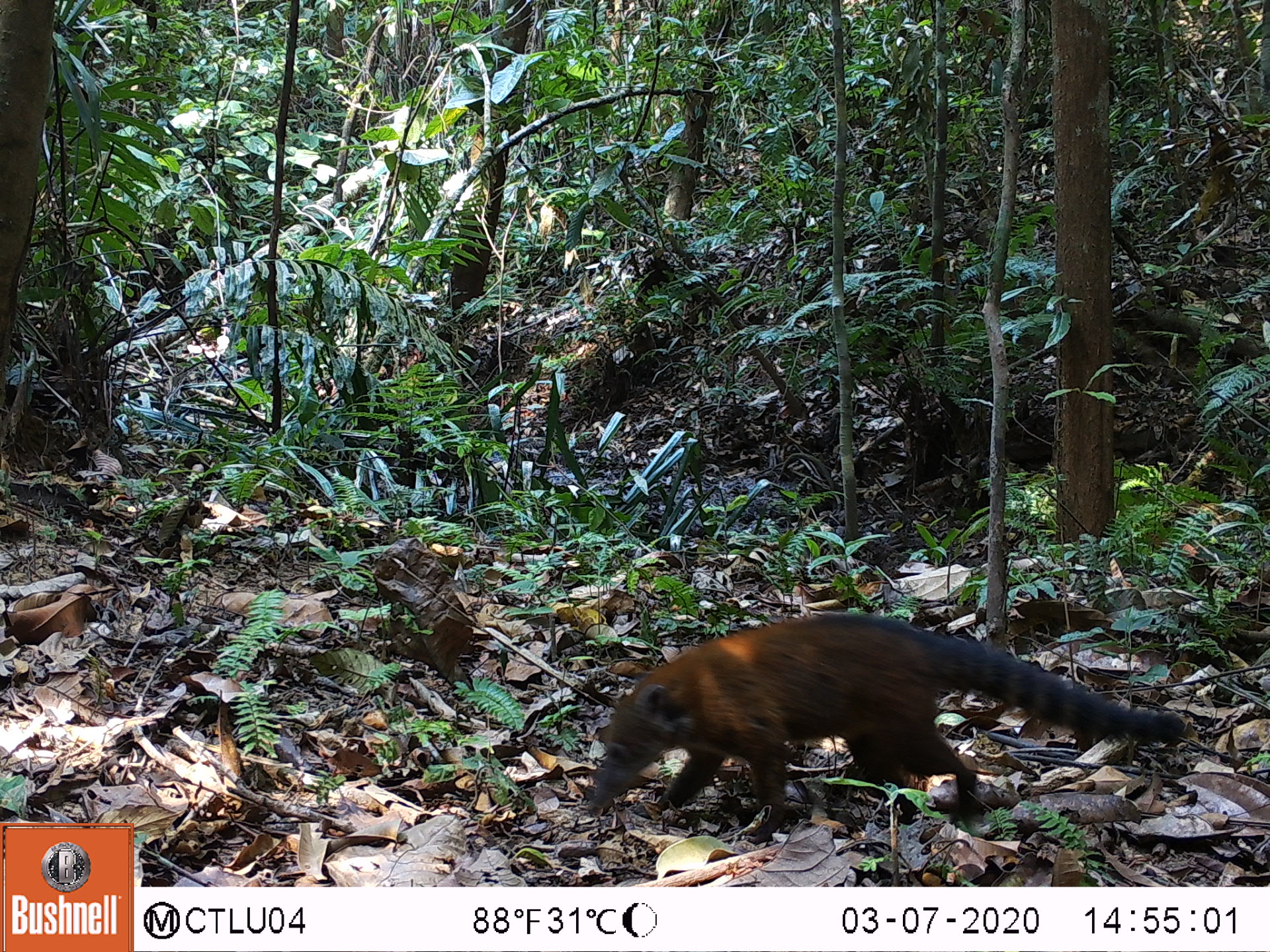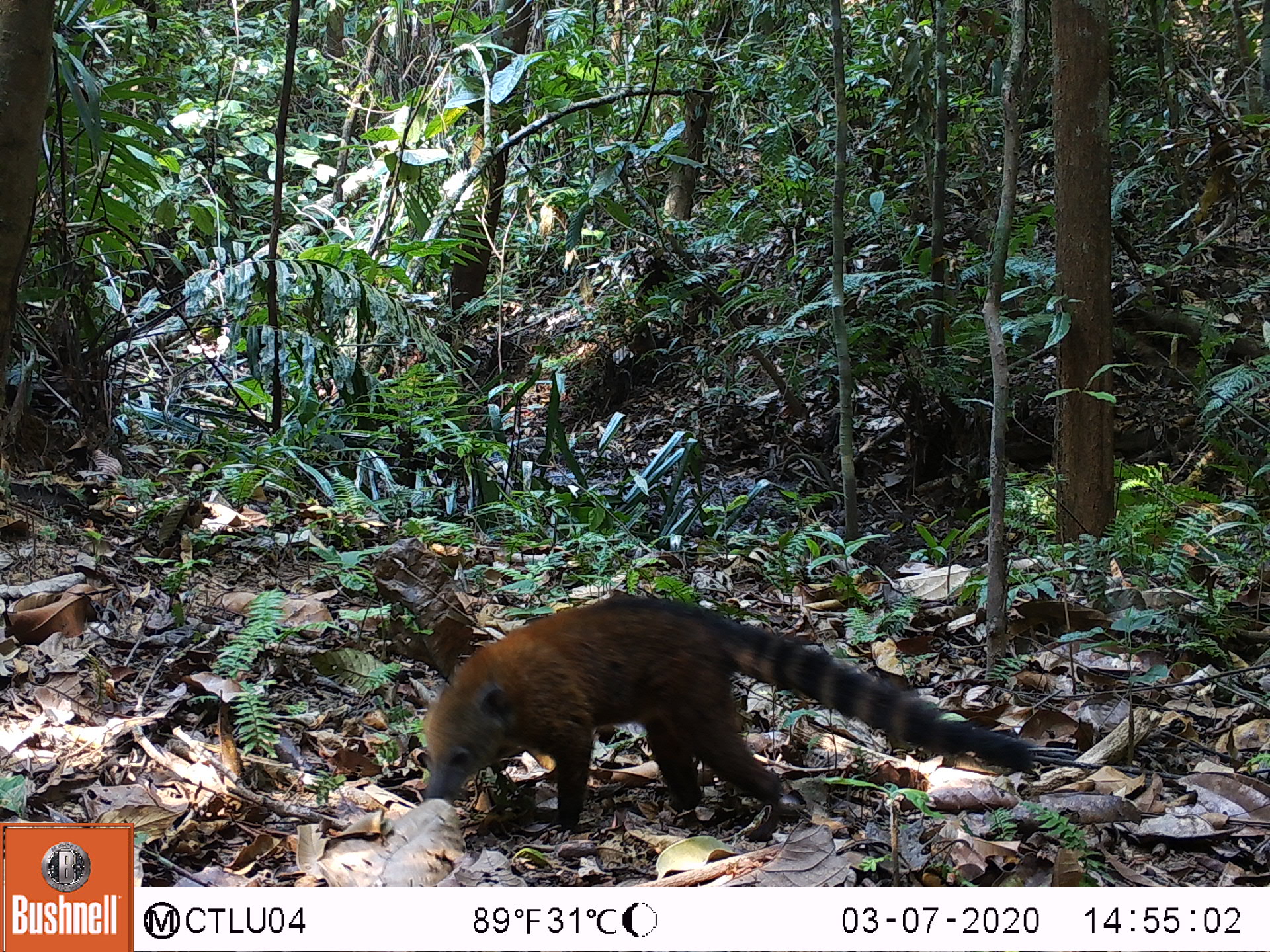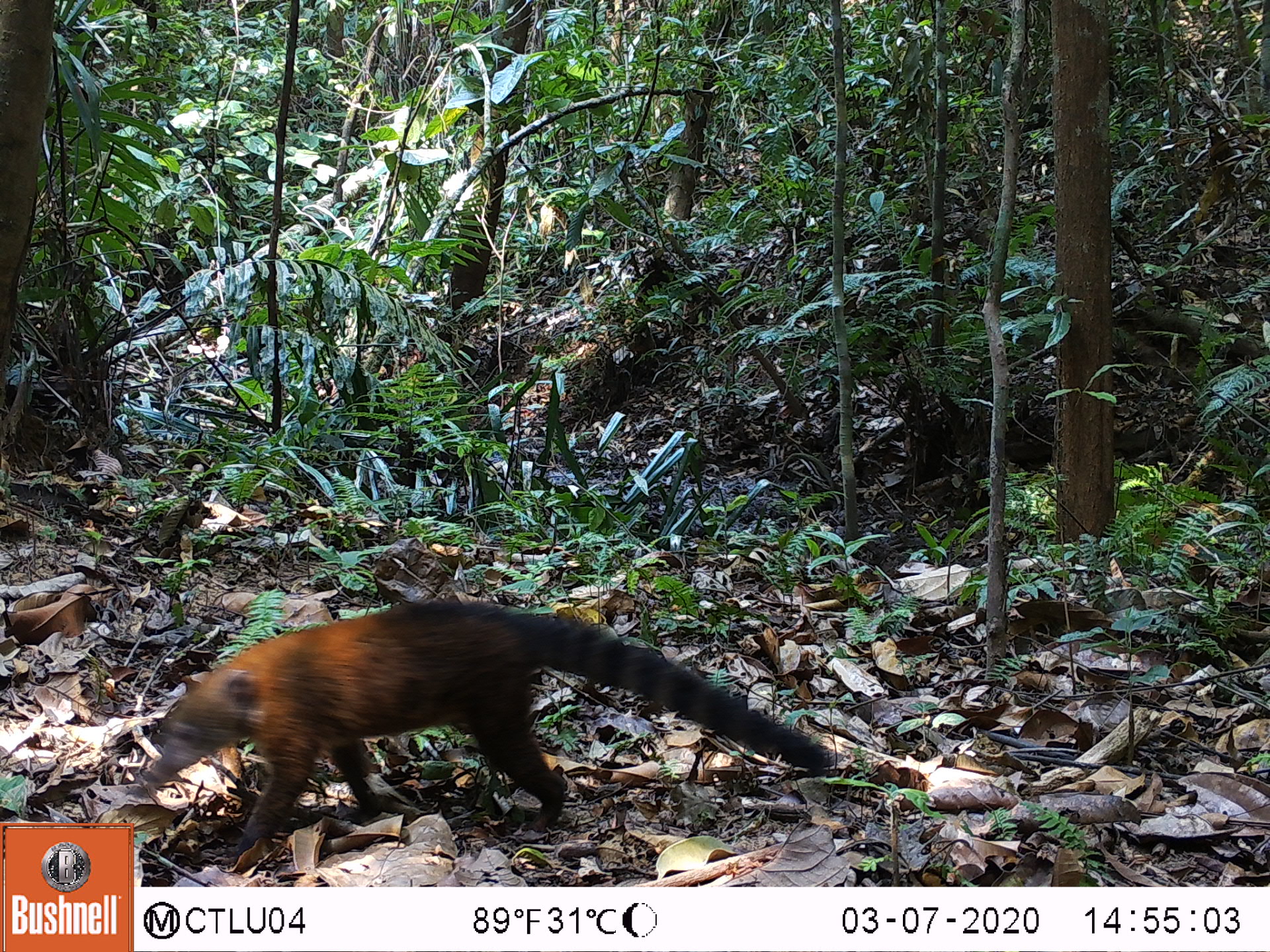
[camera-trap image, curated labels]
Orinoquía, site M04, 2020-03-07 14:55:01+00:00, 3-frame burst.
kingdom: Animalia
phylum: Chordata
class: Mammalia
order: Carnivora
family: Procyonidae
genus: Nasua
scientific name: Nasua nasua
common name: south american coati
South american coati (Nasua nasua).